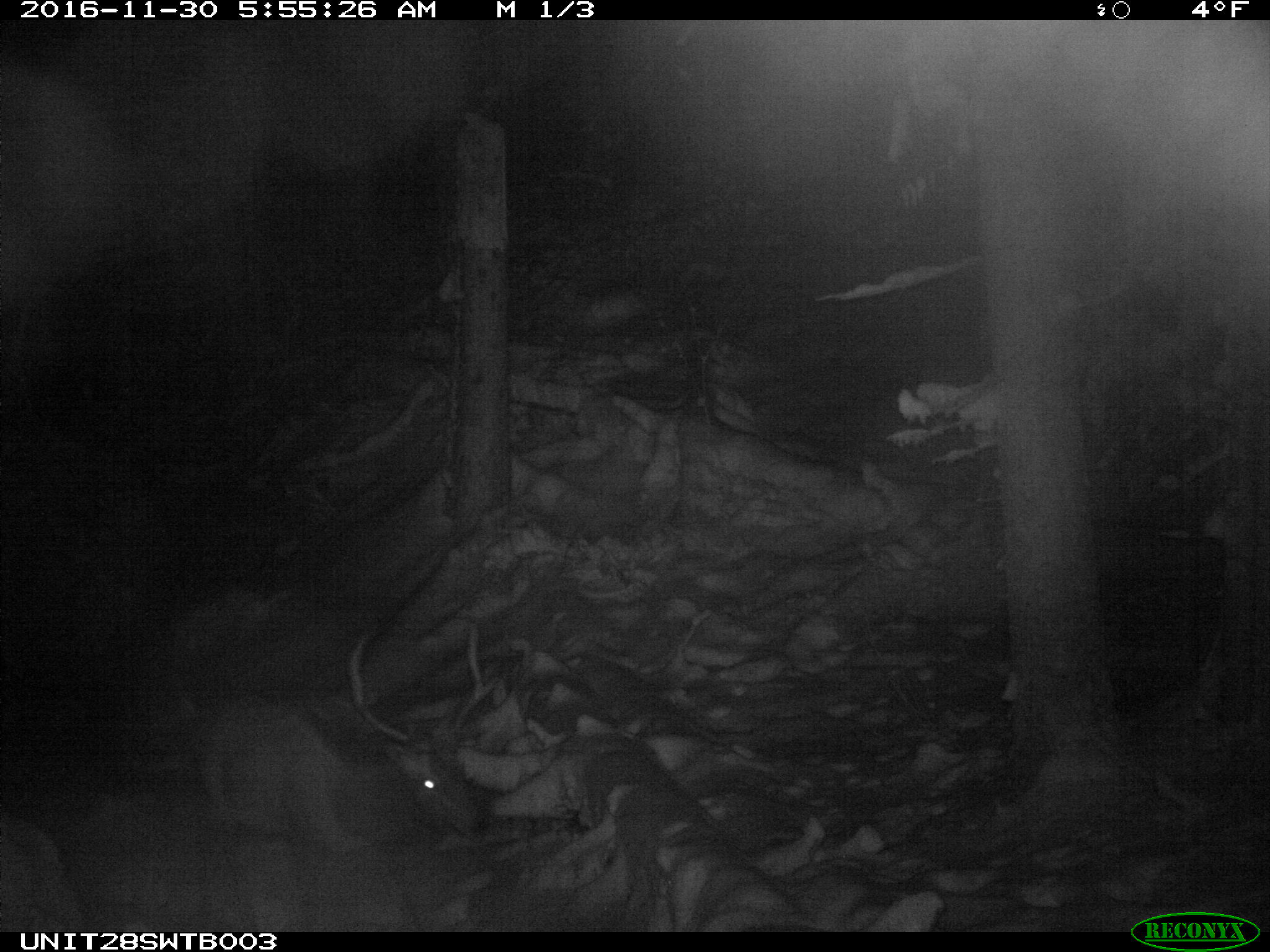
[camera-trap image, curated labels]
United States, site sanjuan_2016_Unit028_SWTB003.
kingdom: Animalia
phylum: Chordata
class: Mammalia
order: Artiodactyla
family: Cervidae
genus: Cervus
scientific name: Cervus elaphus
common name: red deer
Cervus elaphus (red deer).